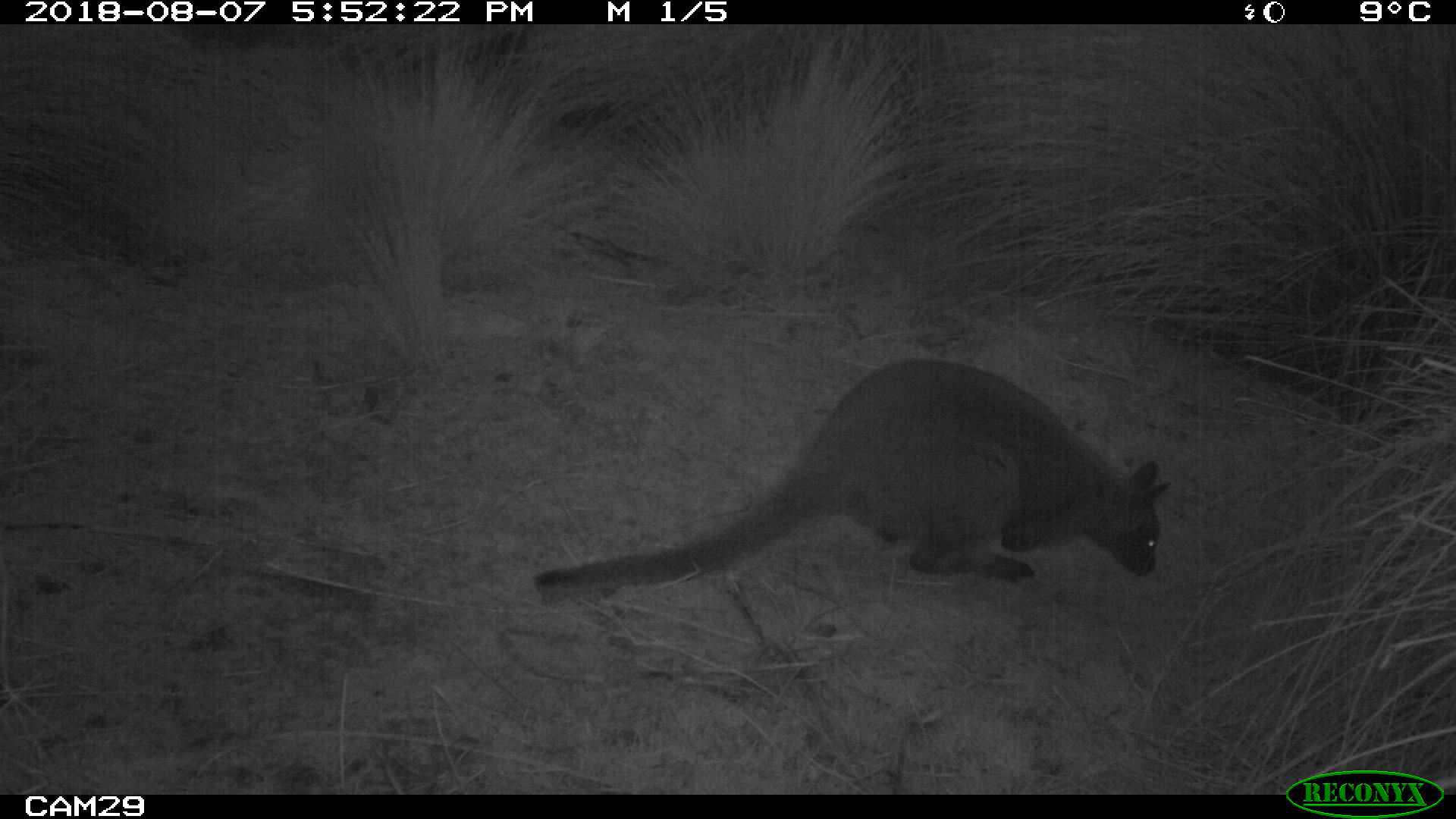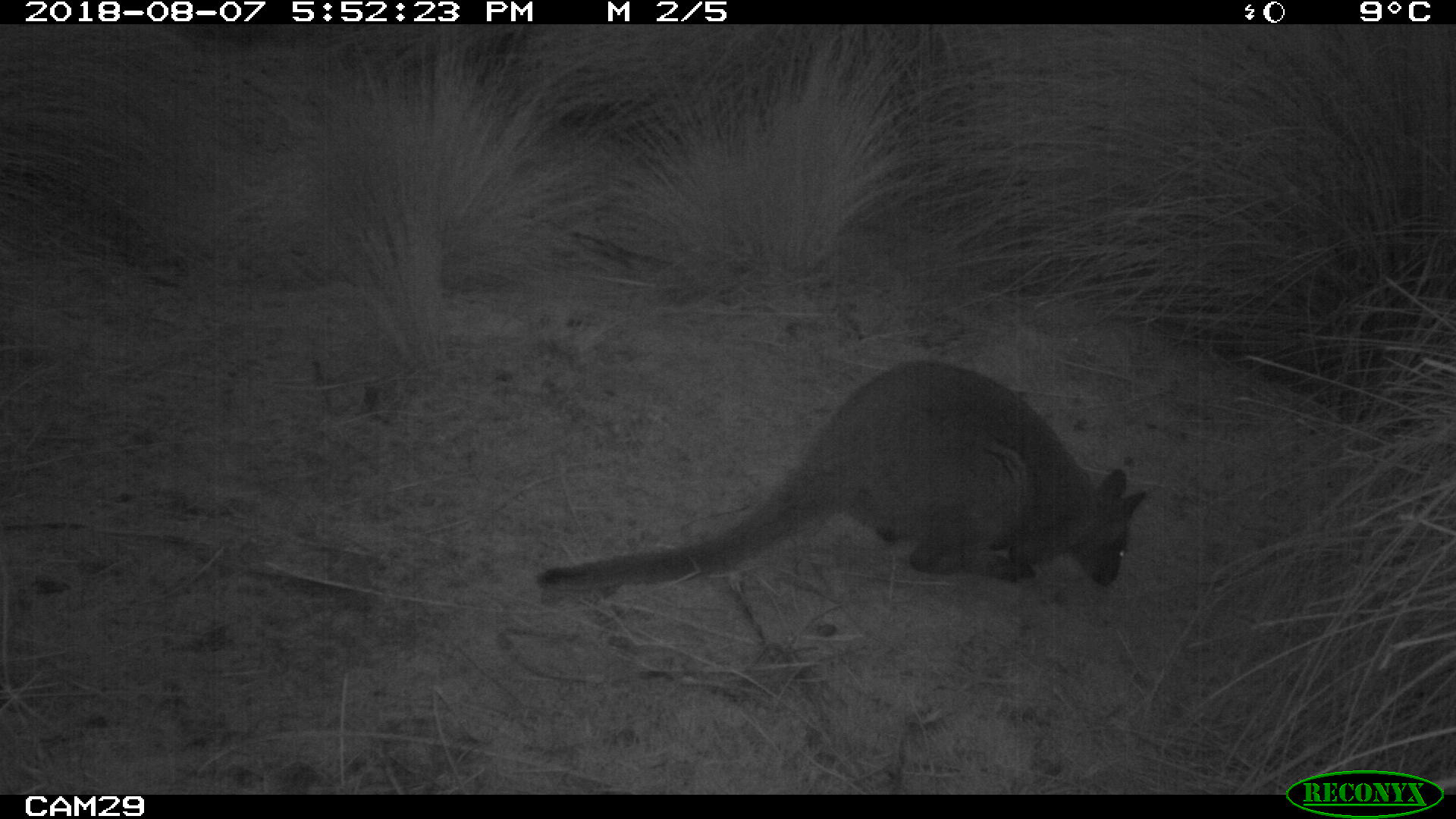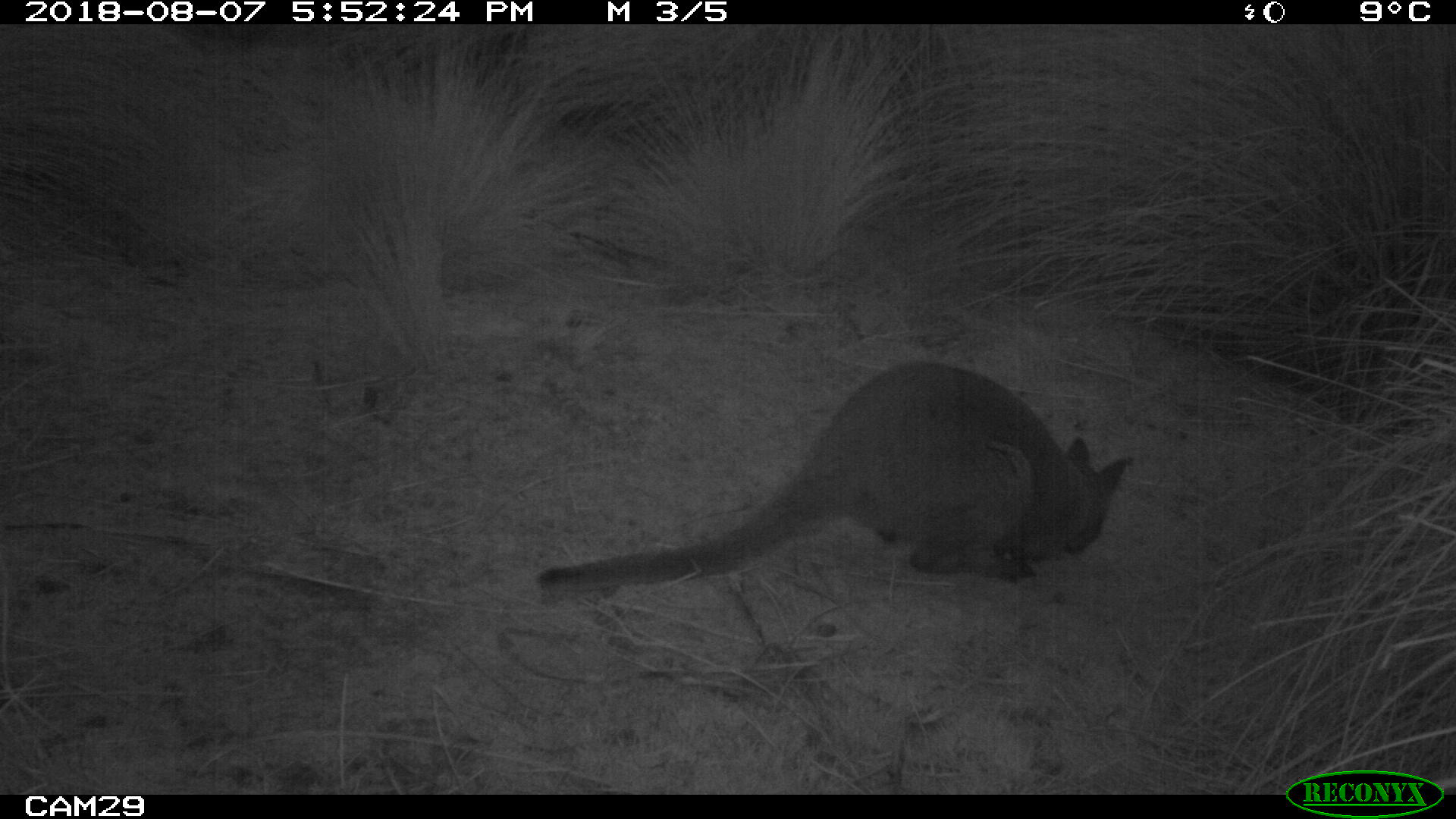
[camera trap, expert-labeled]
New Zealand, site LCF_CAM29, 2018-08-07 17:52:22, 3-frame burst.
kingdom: Animalia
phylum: Chordata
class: Mammalia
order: Diprotodontia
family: Macropodidae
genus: Notamacropus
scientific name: Notamacropus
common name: wallaby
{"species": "wallaby (Notamacropus)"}